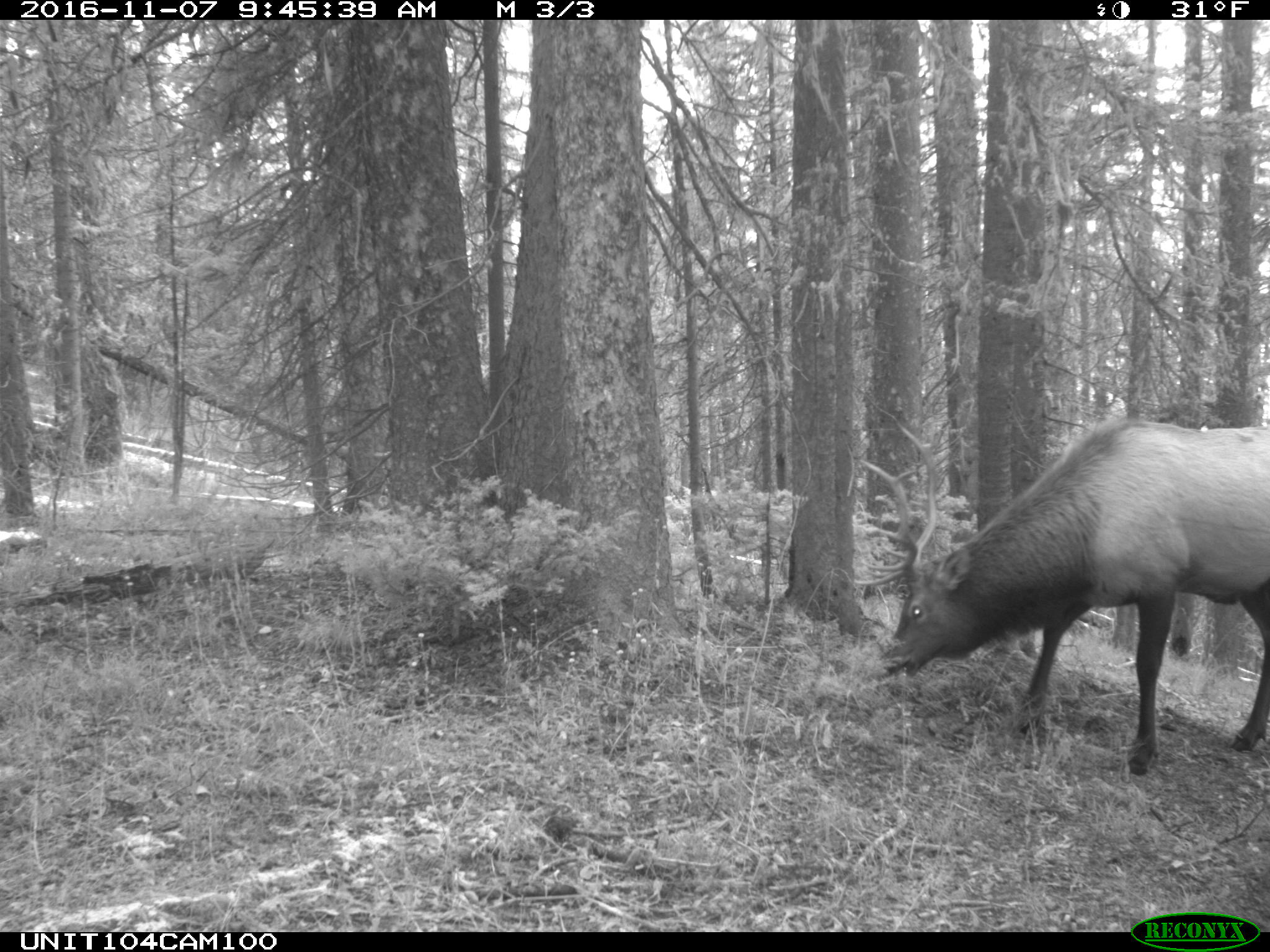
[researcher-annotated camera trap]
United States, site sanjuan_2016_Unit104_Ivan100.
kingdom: Animalia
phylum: Chordata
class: Mammalia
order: Artiodactyla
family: Cervidae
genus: Cervus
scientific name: Cervus elaphus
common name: red deer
Cervus elaphus (red deer).